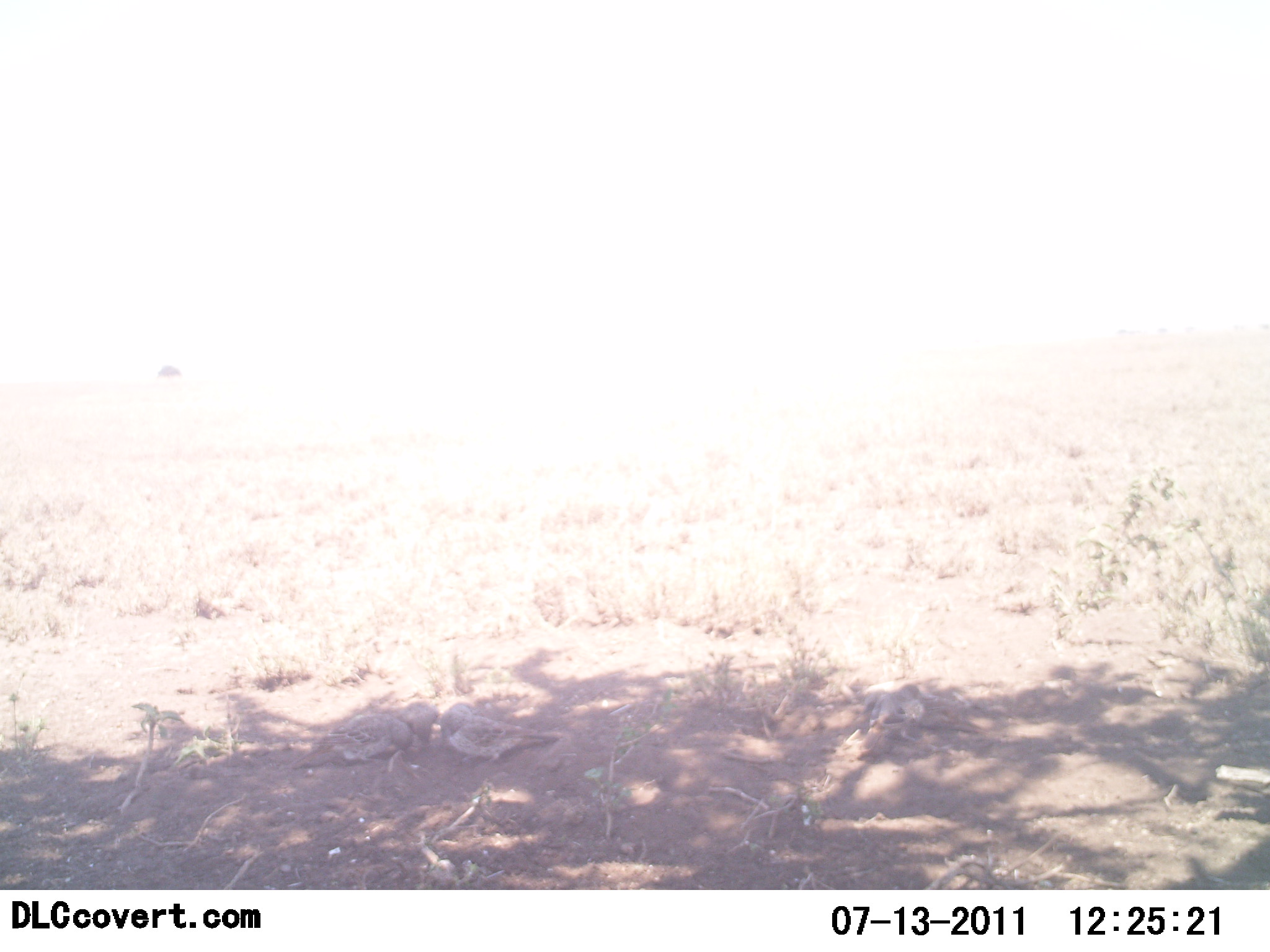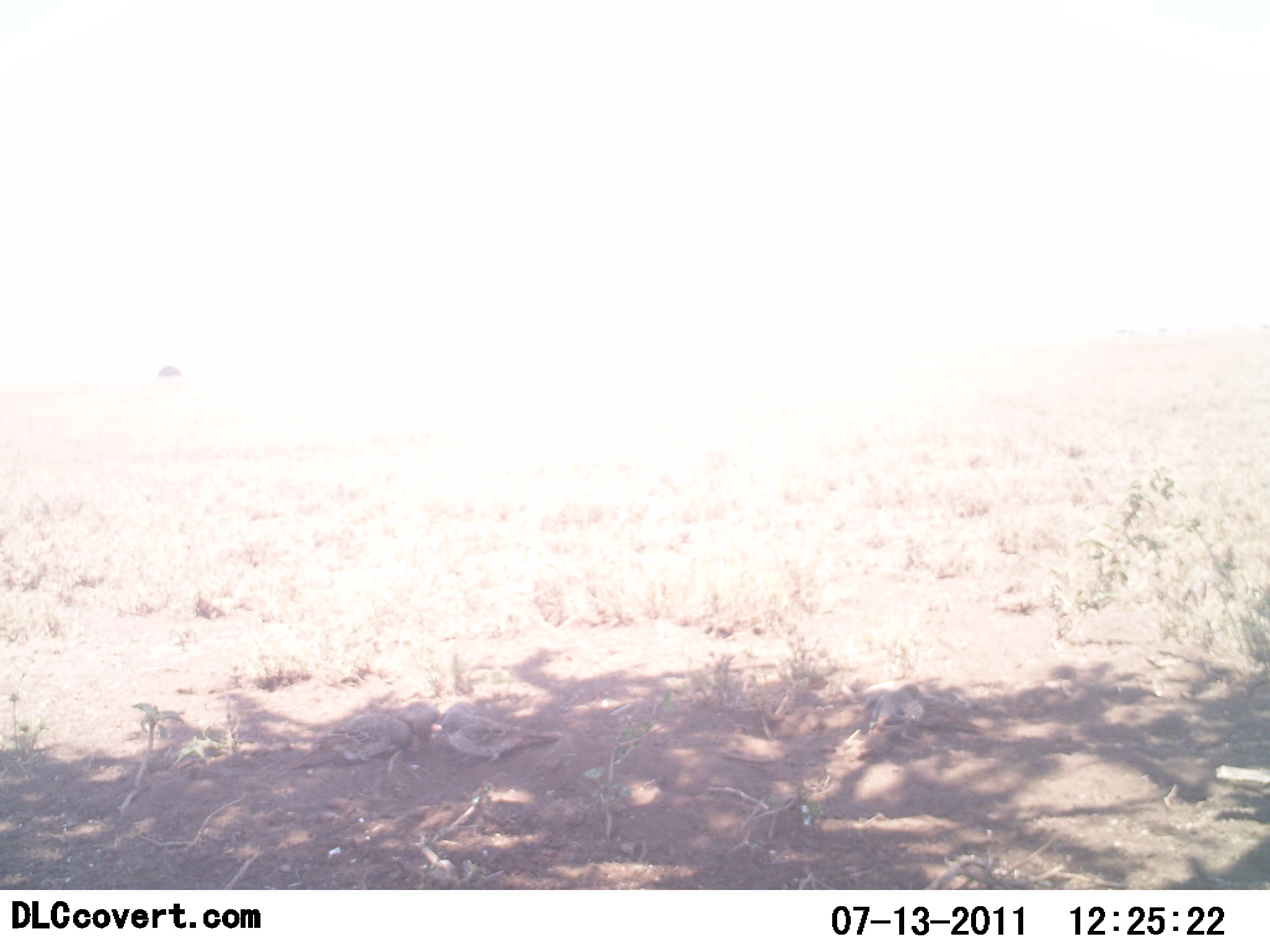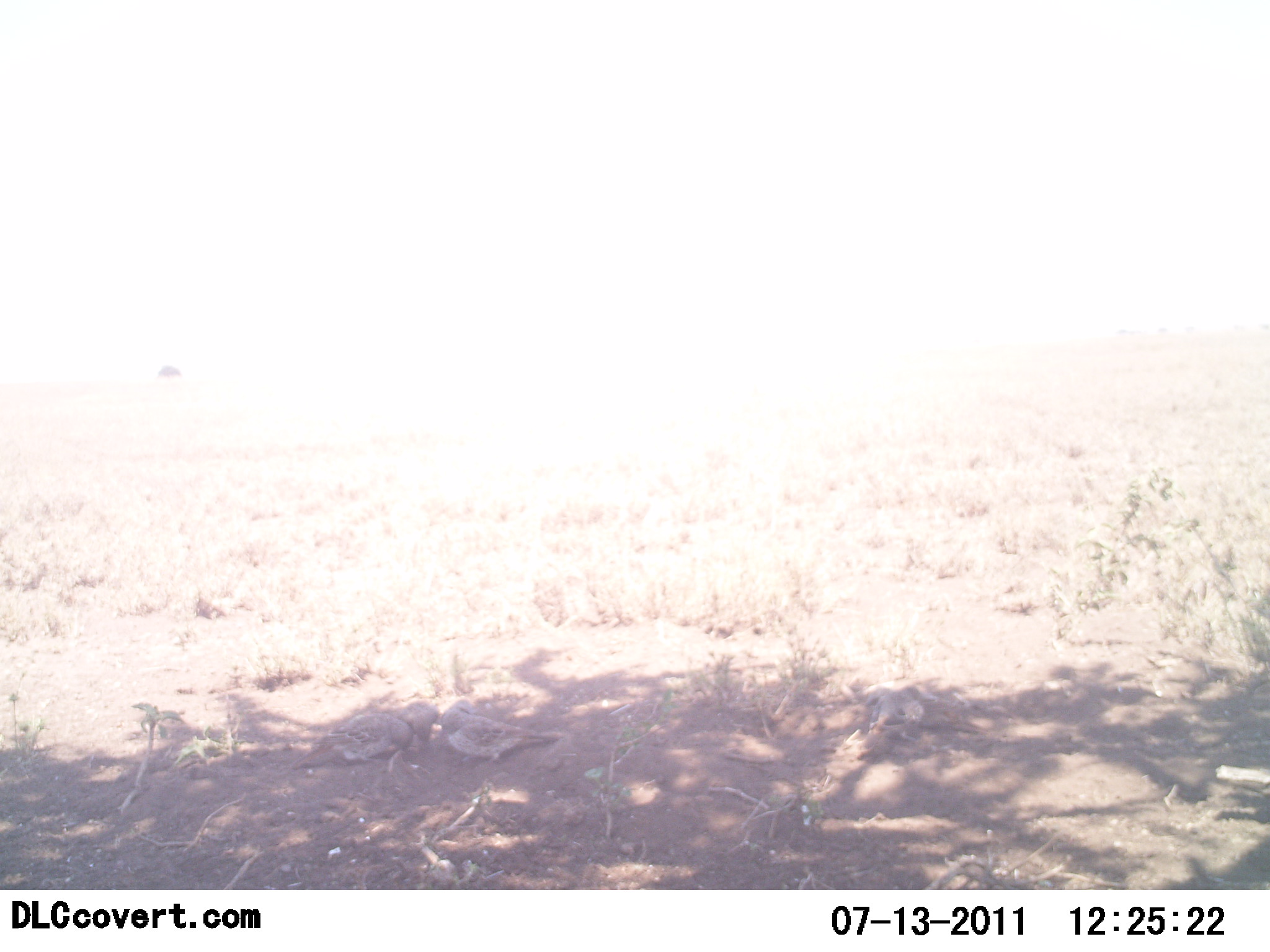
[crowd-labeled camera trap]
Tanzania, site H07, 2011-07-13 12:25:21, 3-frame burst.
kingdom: Animalia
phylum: Chordata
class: Aves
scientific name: Aves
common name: bird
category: otherbird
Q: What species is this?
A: Otherbird (bird) (Aves).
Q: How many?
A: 3.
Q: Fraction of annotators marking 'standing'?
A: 50%.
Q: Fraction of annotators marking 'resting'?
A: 20%.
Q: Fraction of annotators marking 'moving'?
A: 10%.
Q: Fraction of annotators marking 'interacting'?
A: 10%.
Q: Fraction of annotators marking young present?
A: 0%.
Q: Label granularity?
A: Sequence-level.